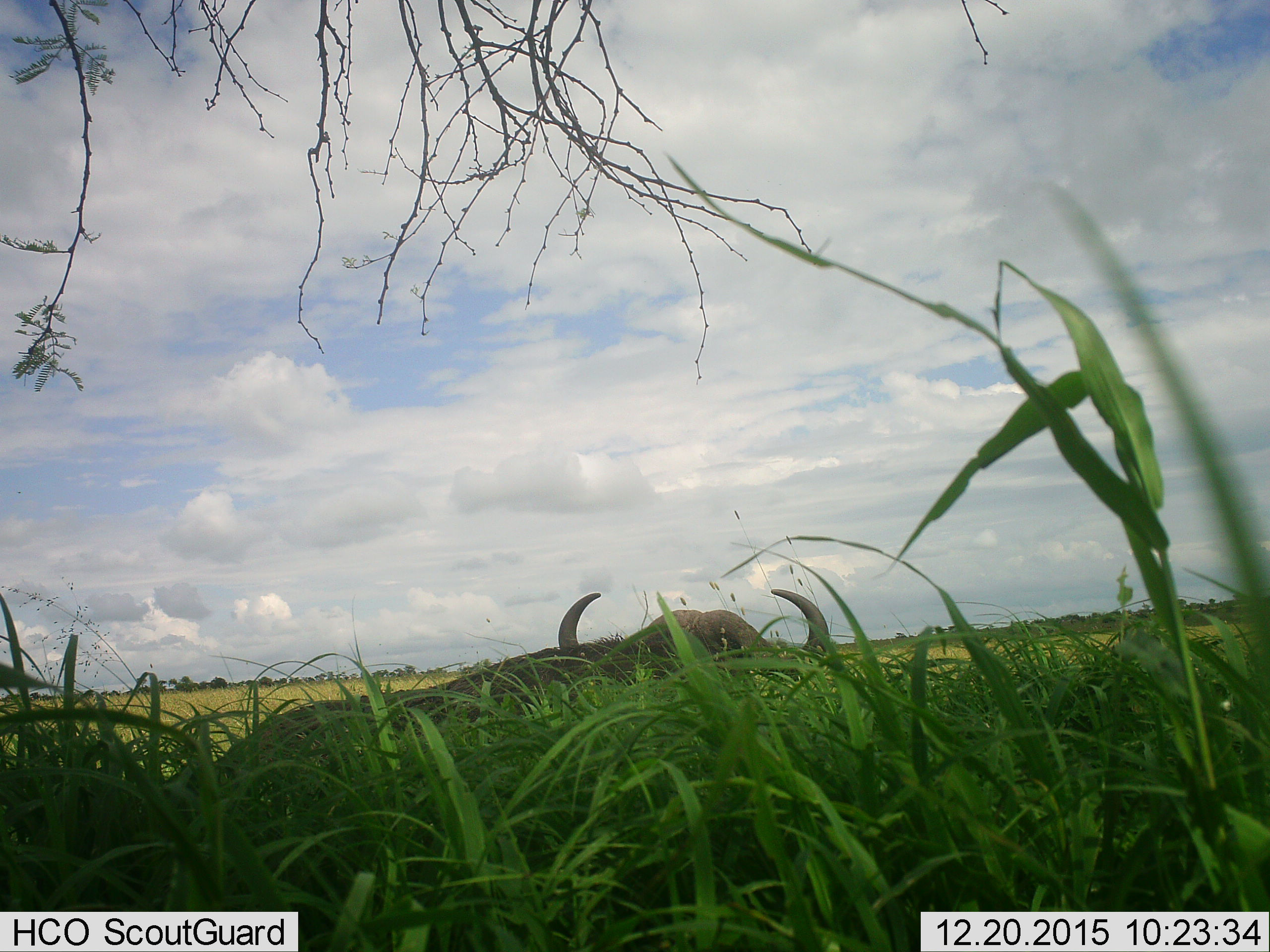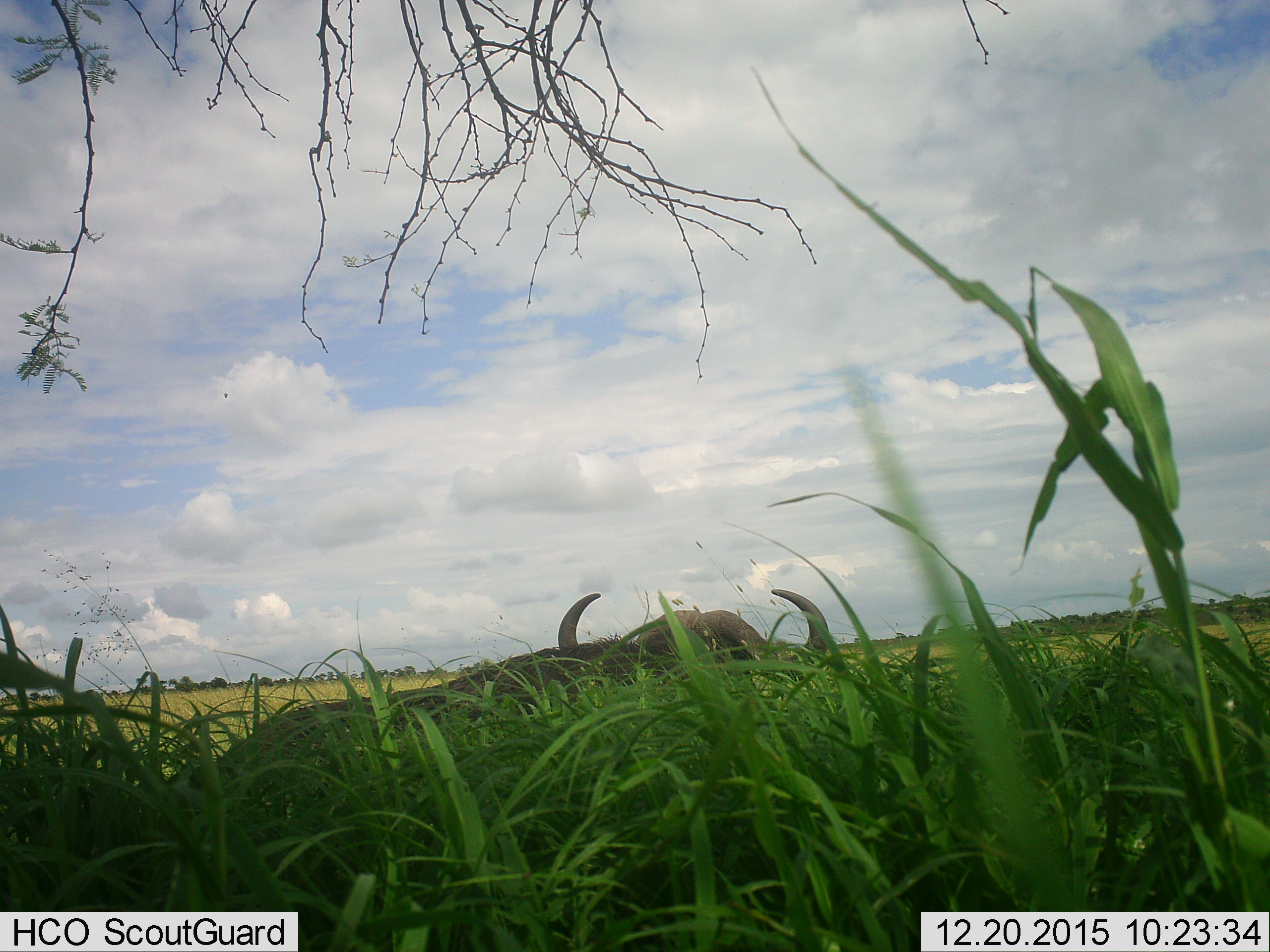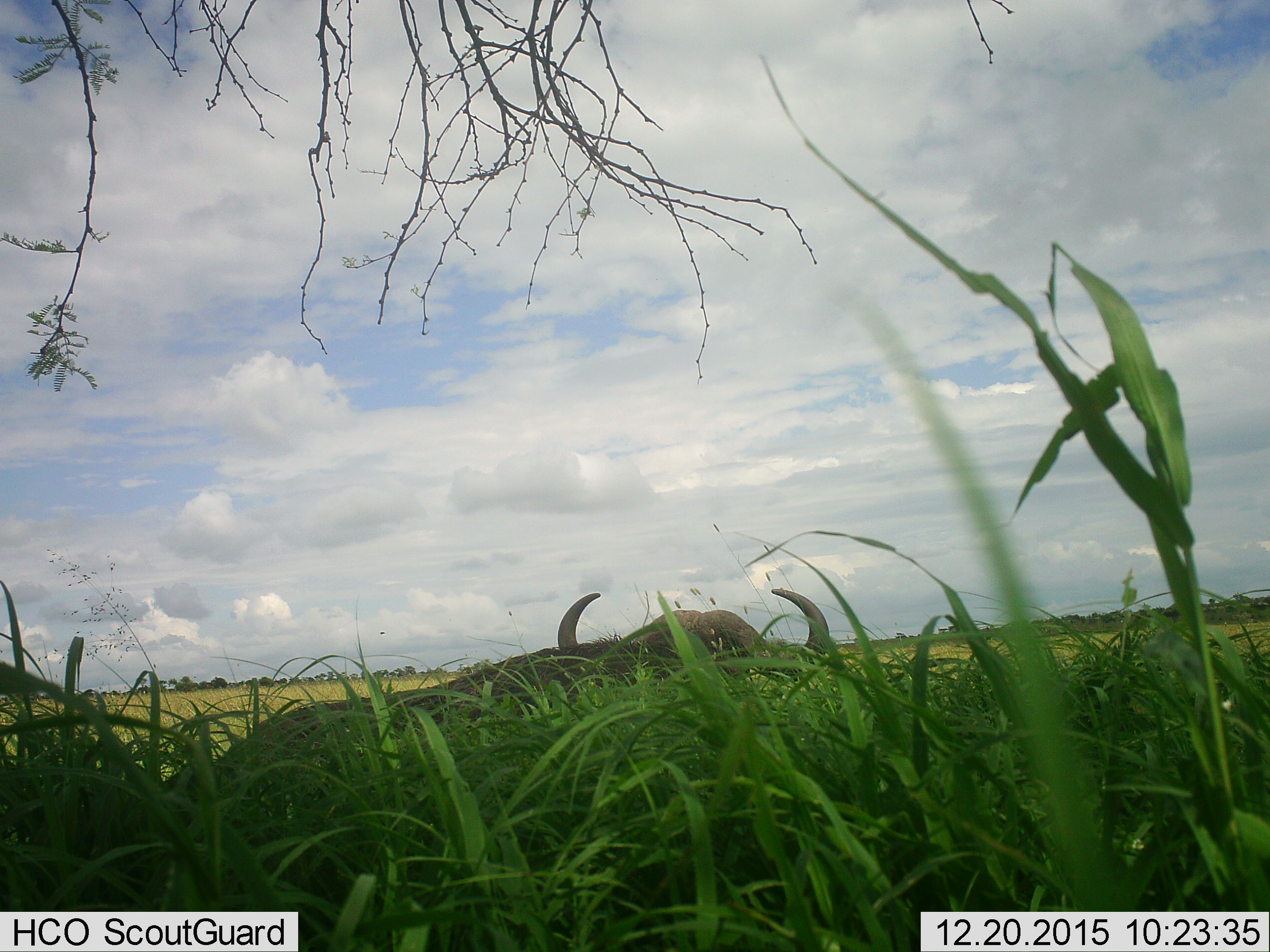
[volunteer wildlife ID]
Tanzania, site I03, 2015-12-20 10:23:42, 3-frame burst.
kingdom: Animalia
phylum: Chordata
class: Mammalia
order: Artiodactyla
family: Bovidae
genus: Syncerus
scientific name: Syncerus caffer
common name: cape buffalo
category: buffalo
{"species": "buffalo (cape buffalo) (Syncerus caffer)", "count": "1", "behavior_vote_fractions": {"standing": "50%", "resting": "50%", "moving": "0%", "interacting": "0%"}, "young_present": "0%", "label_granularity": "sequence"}